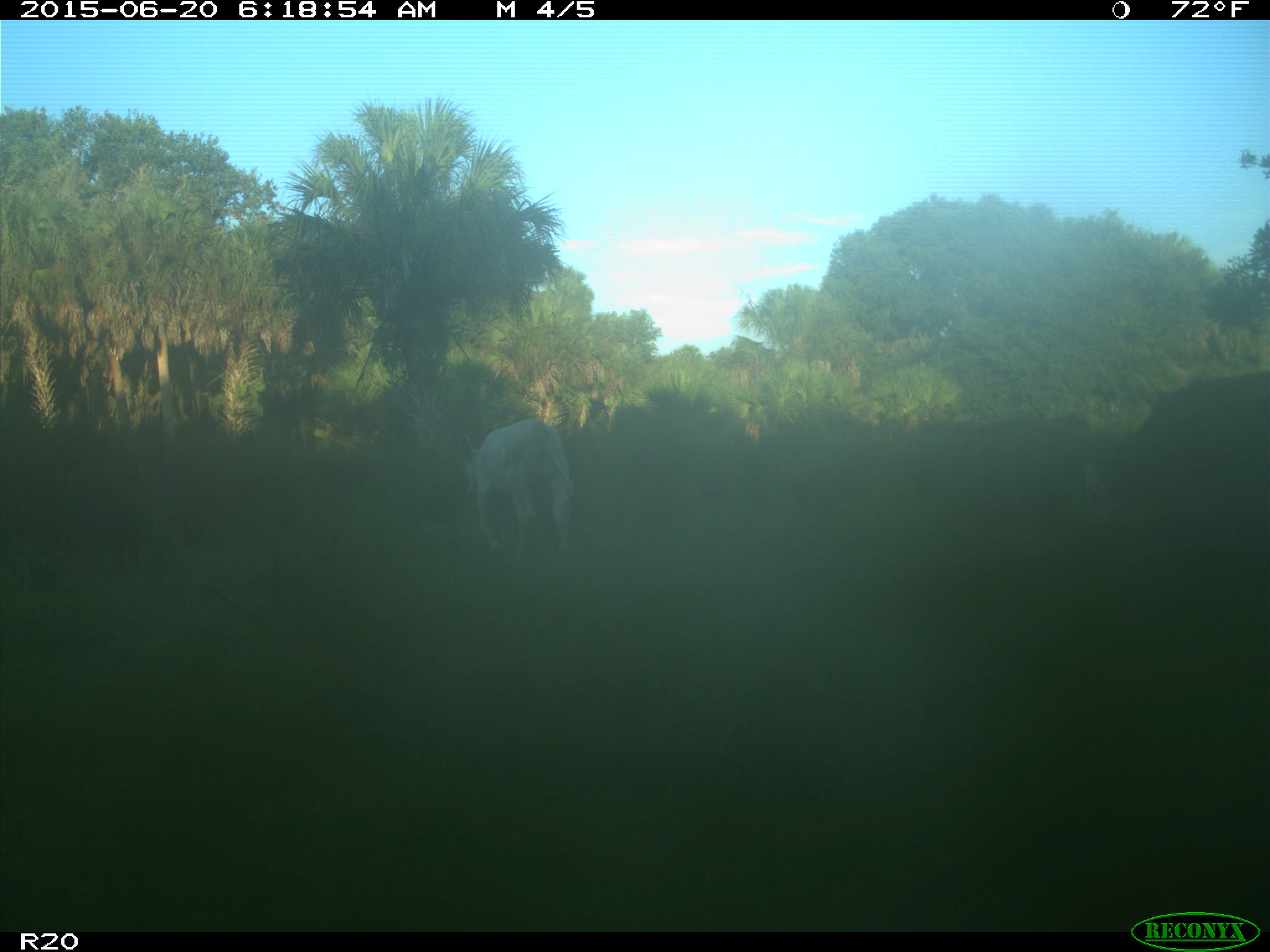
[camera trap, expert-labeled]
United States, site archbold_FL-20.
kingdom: Animalia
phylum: Chordata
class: Mammalia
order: Artiodactyla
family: Bovidae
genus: Bos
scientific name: Bos taurus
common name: domestic cow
Bos taurus (domestic cow).